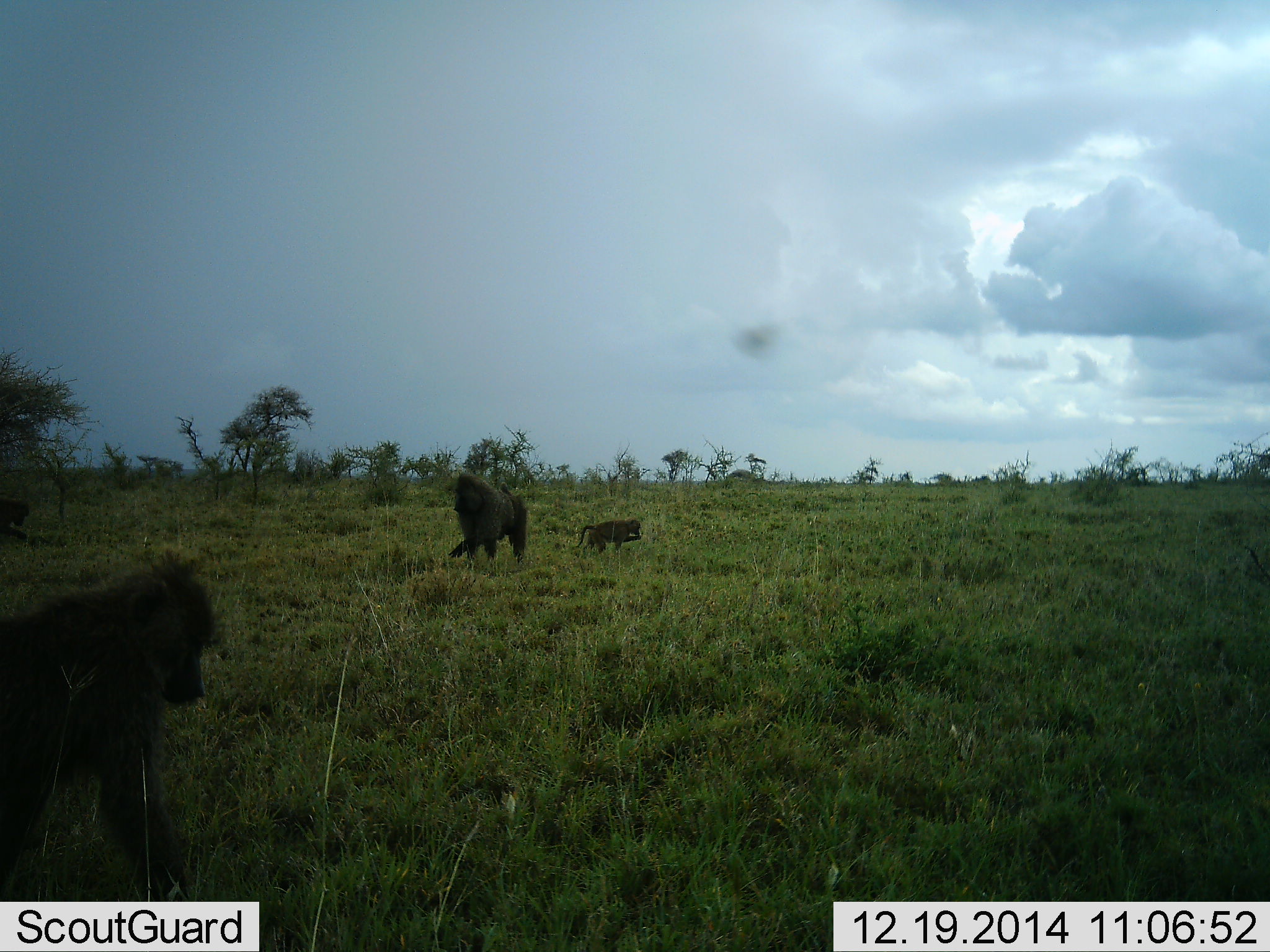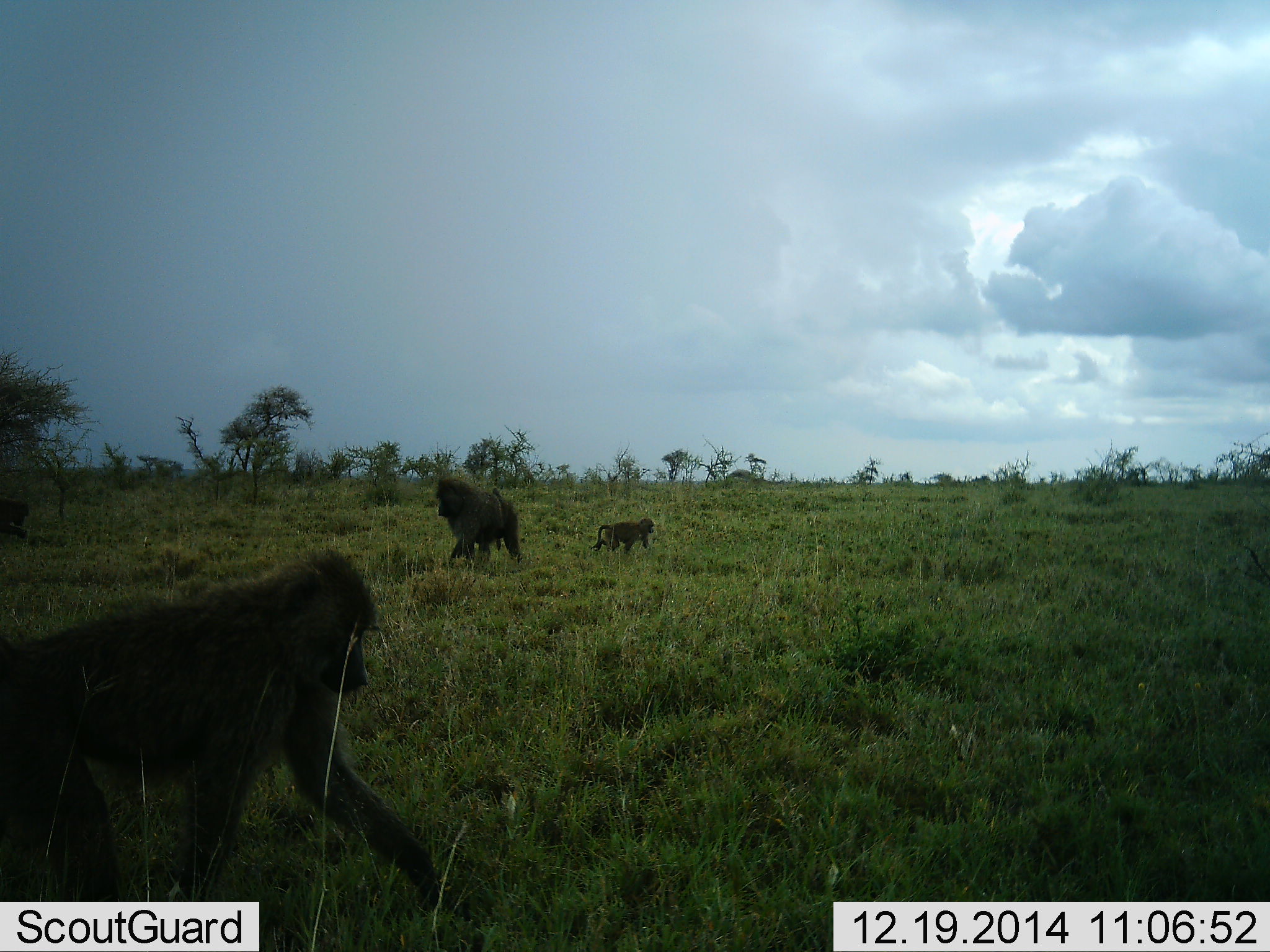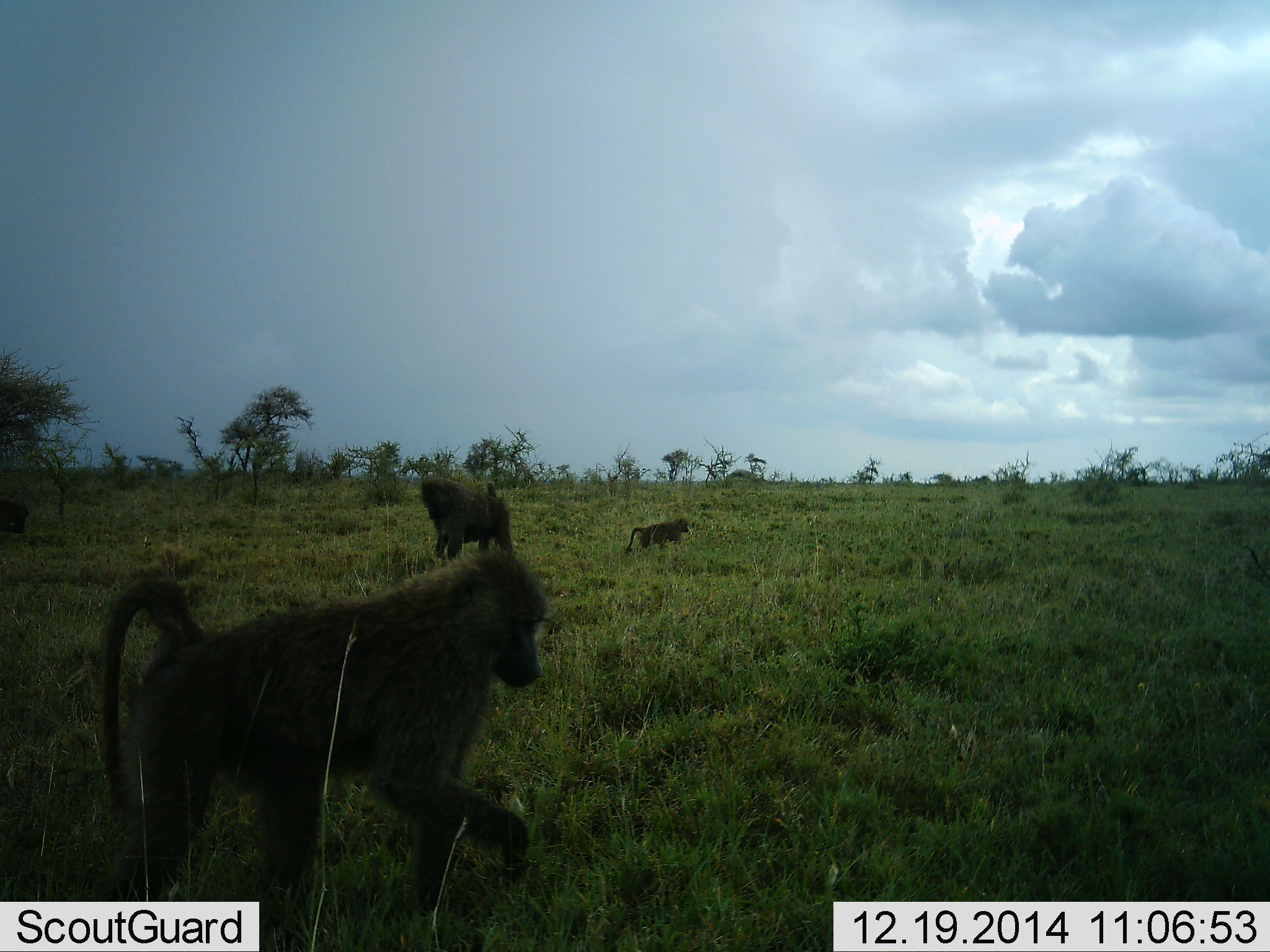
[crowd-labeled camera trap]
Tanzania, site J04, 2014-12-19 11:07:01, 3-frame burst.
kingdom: Animalia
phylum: Chordata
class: Mammalia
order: Primates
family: Cercopithecidae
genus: Papio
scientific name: Papio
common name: baboon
Baboon (Papio), count 3. Behavior (volunteer vote fractions): standing 10%, resting 0%, moving 80%, interacting 0%. Young present (vote fraction): 50%. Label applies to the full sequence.